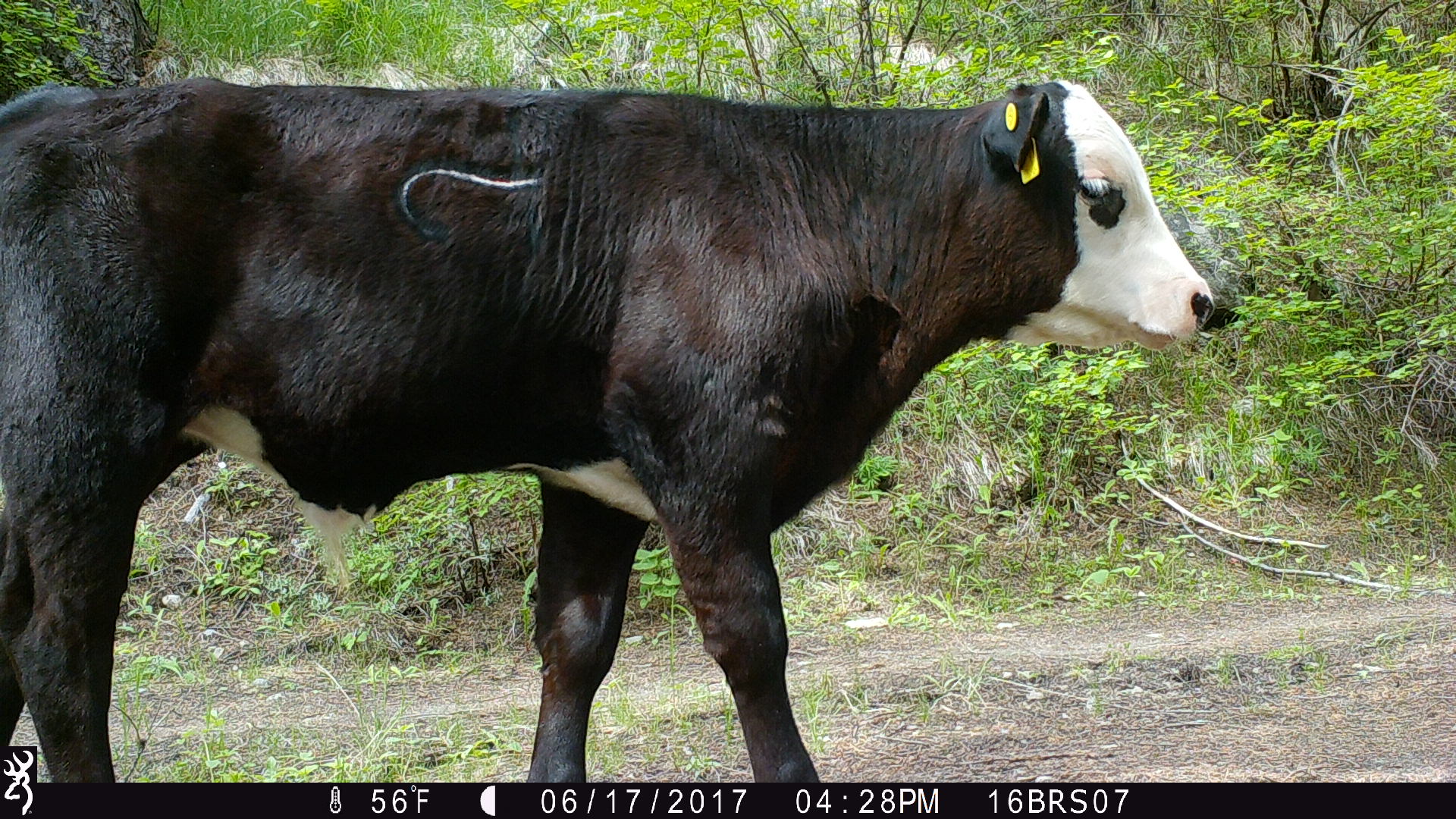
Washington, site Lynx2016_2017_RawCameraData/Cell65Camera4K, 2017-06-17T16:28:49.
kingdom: Animalia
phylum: Chordata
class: Mammalia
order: Artiodactyla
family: Bovidae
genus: Bos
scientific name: Bos taurus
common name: domestic cattle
Domestic cattle (Bos taurus). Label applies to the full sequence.